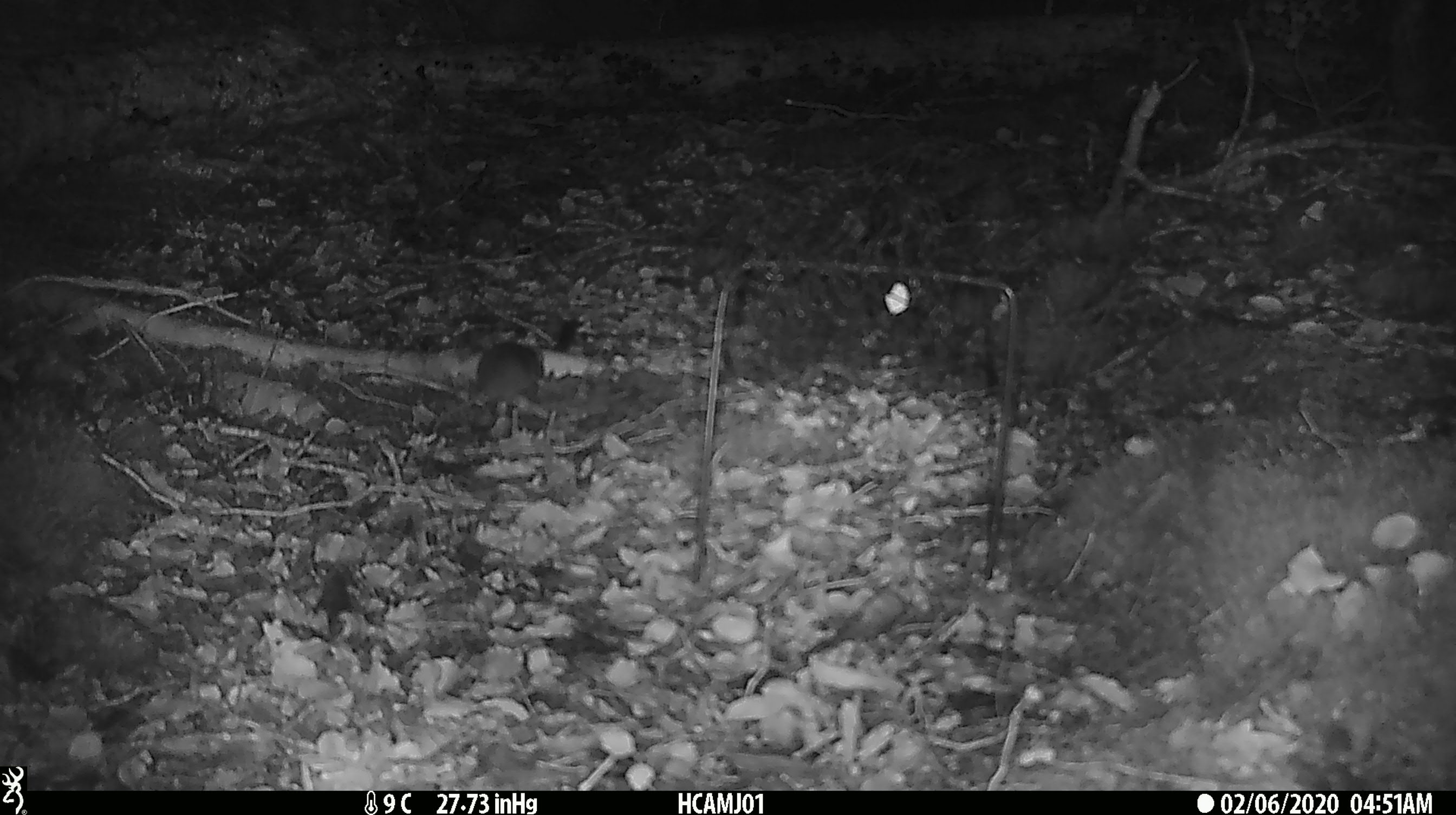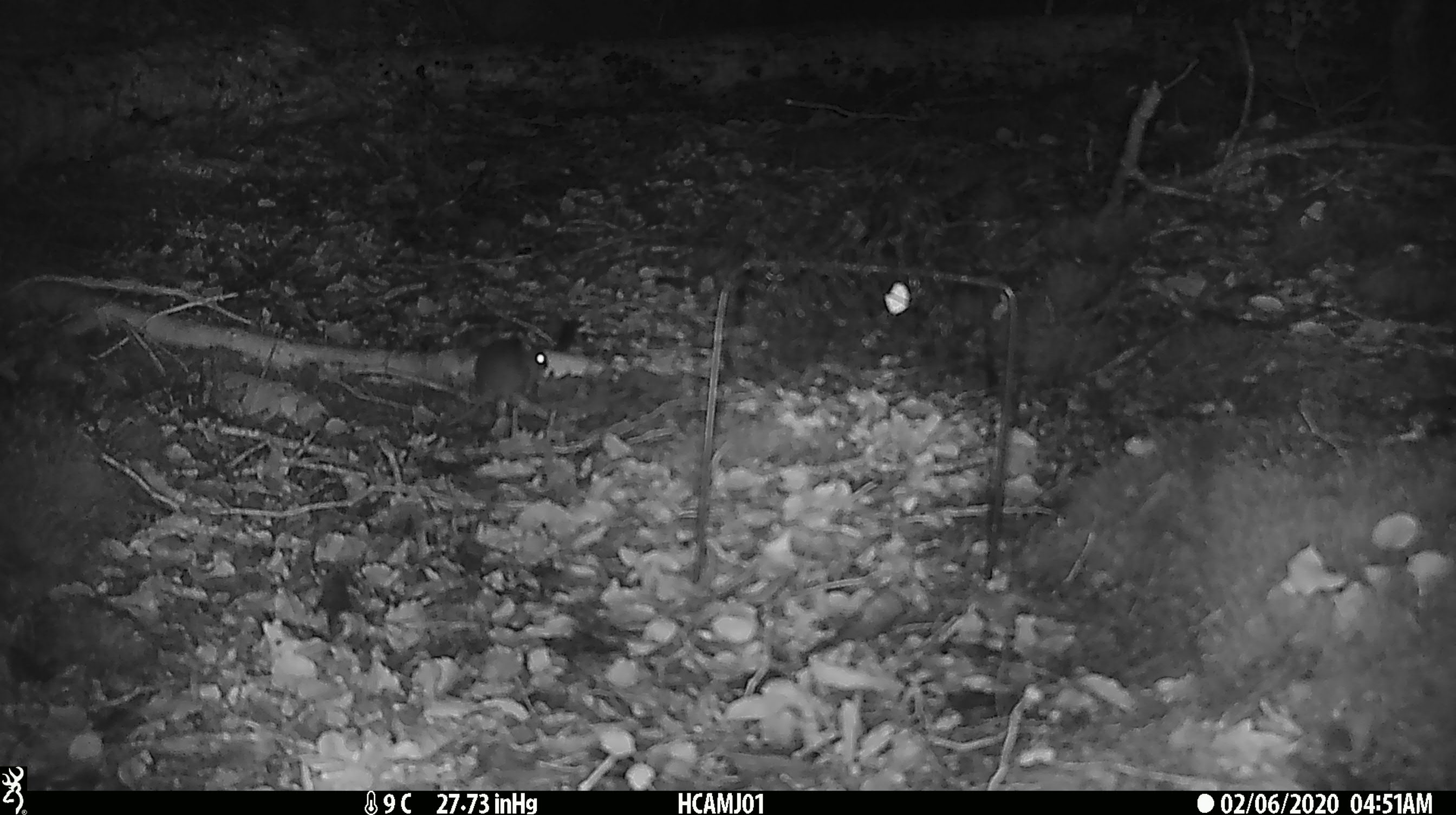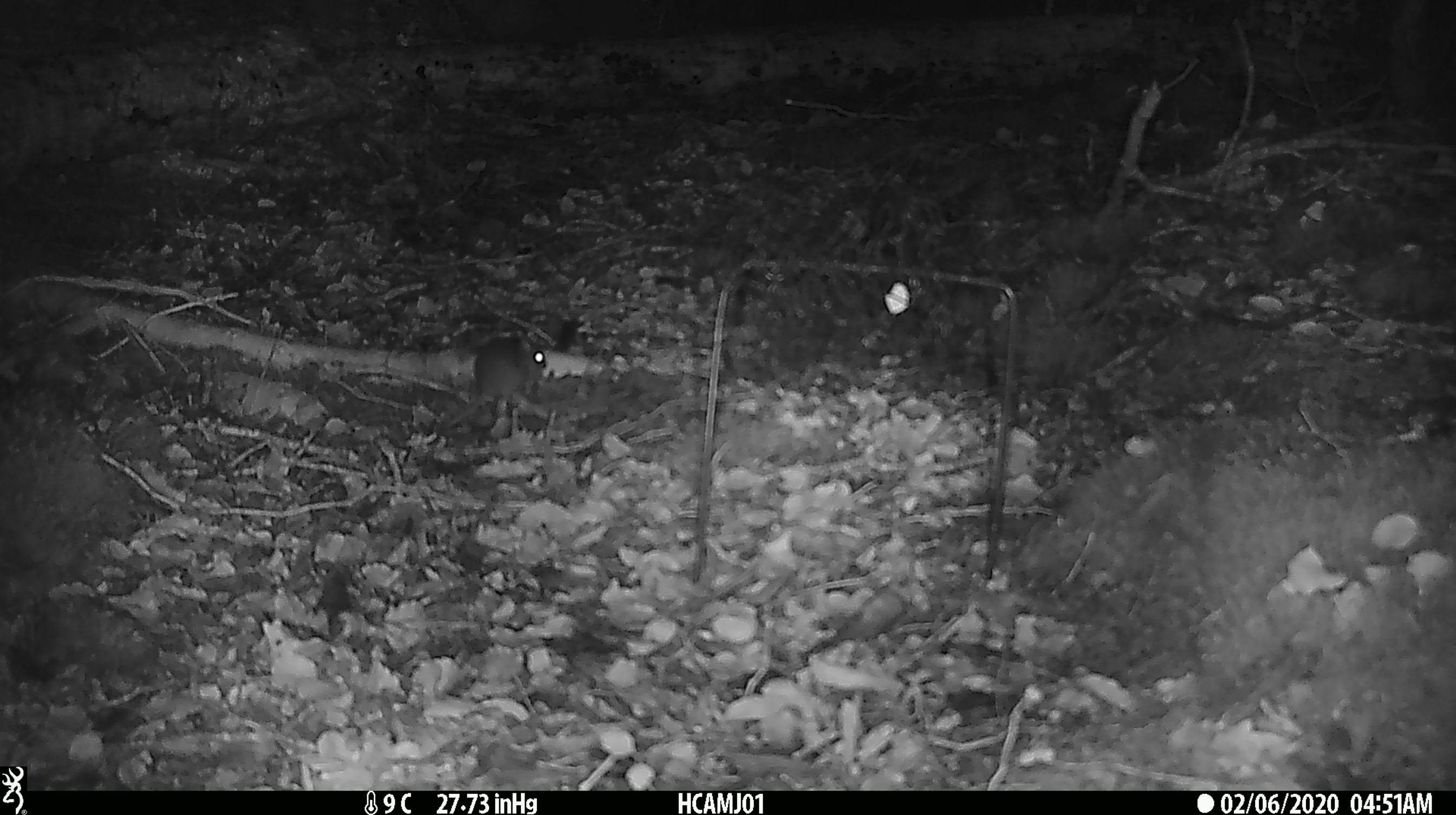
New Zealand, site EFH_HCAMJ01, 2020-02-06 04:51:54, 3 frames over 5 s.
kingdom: Animalia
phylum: Chordata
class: Mammalia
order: Rodentia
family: Muridae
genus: Mus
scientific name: Mus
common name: mouse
Mouse (Mus).